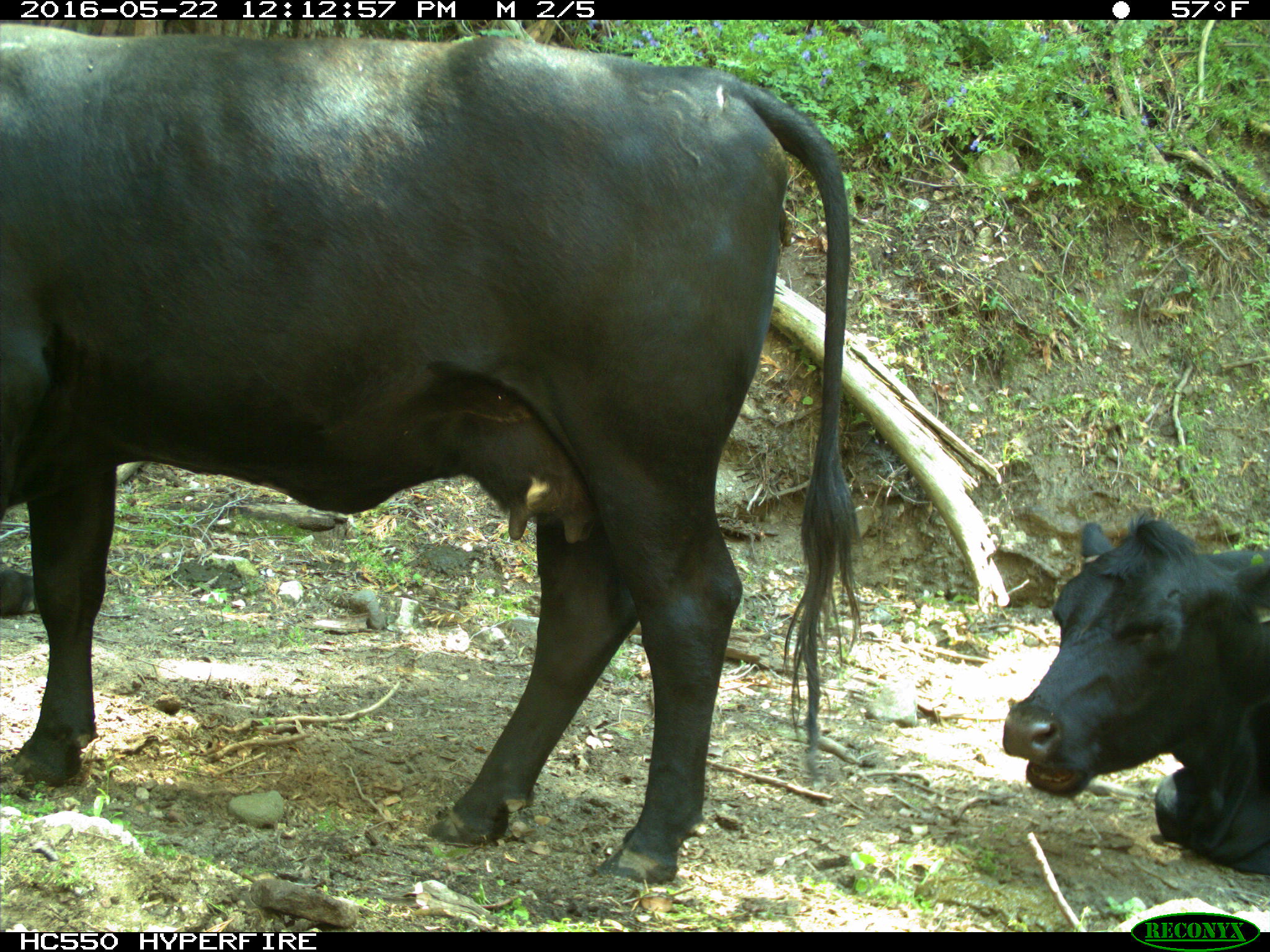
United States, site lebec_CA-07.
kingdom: Animalia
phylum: Chordata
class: Mammalia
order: Artiodactyla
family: Bovidae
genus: Bos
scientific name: Bos taurus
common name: domestic cow